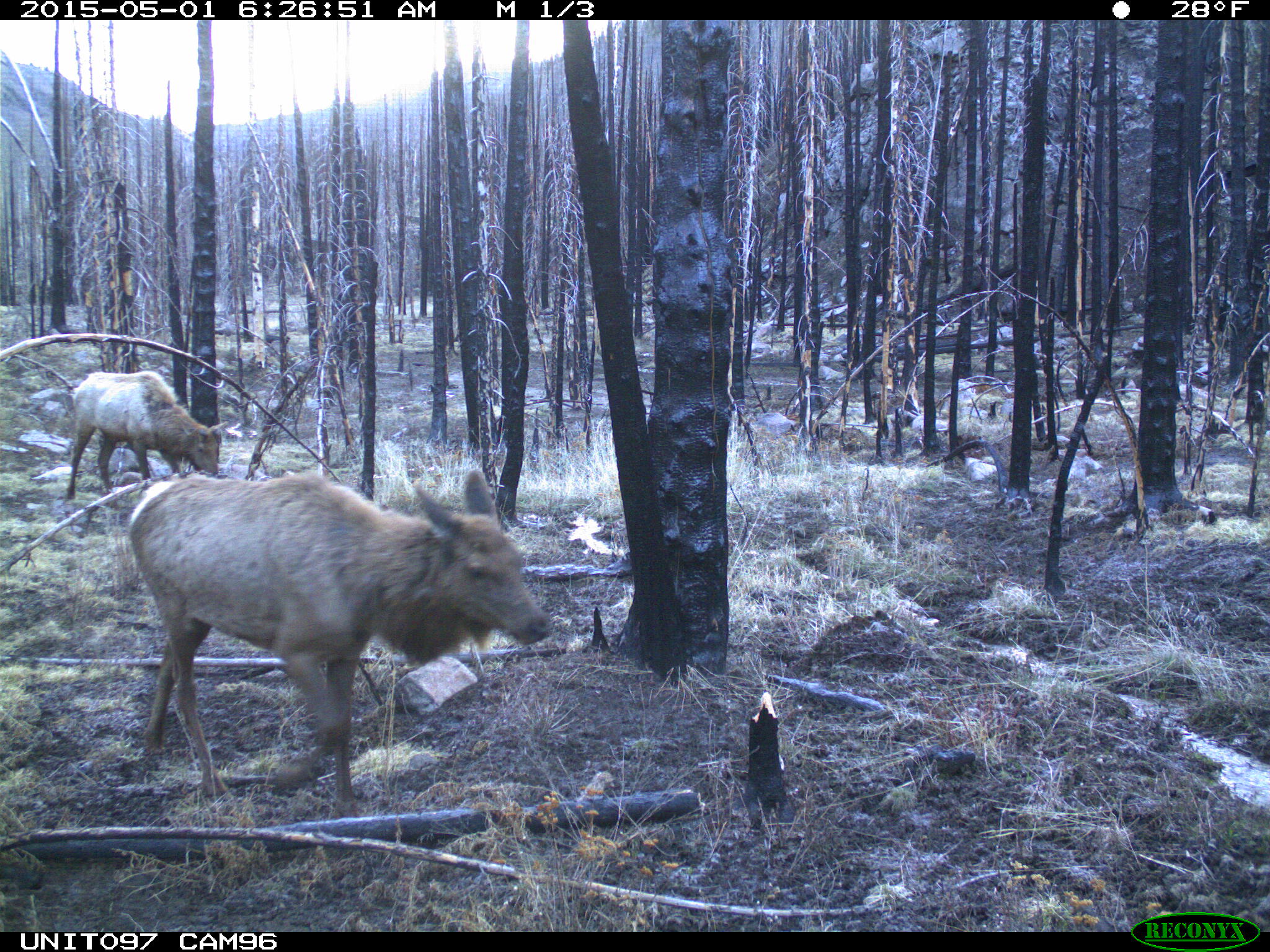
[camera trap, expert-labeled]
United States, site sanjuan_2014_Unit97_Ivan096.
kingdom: Animalia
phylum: Chordata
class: Mammalia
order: Artiodactyla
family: Cervidae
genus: Cervus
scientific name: Cervus elaphus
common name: red deer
Cervus elaphus (red deer).